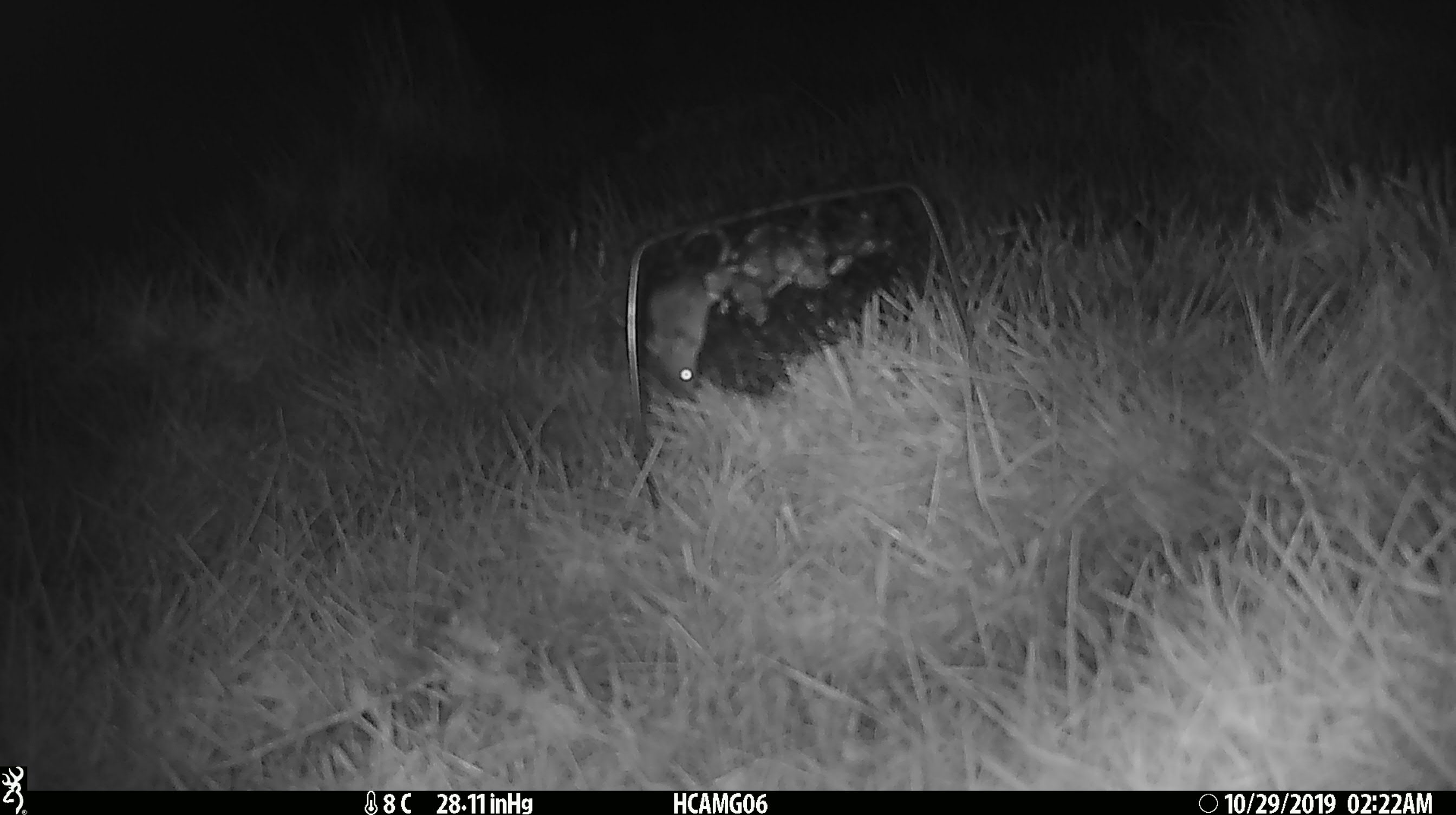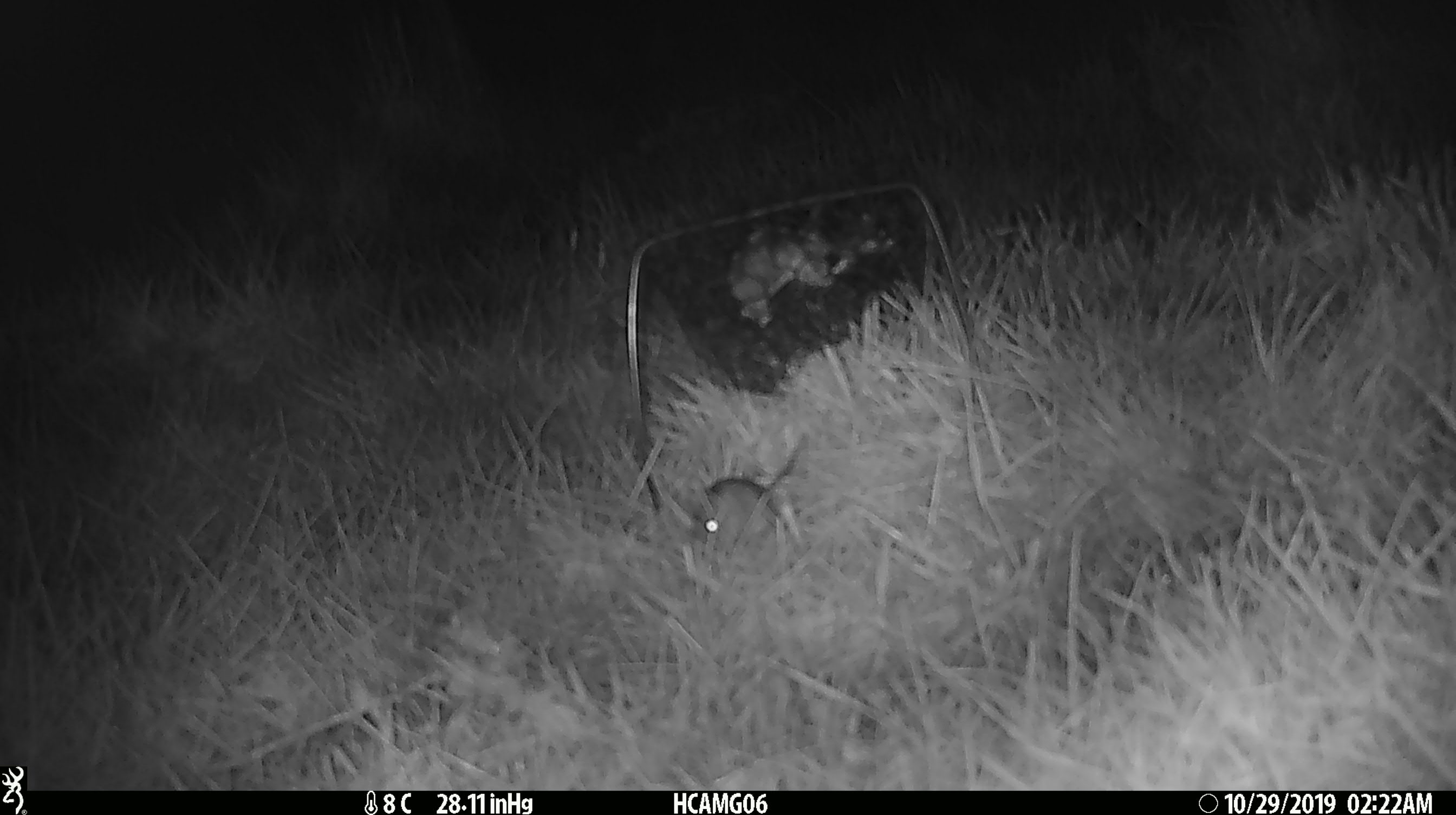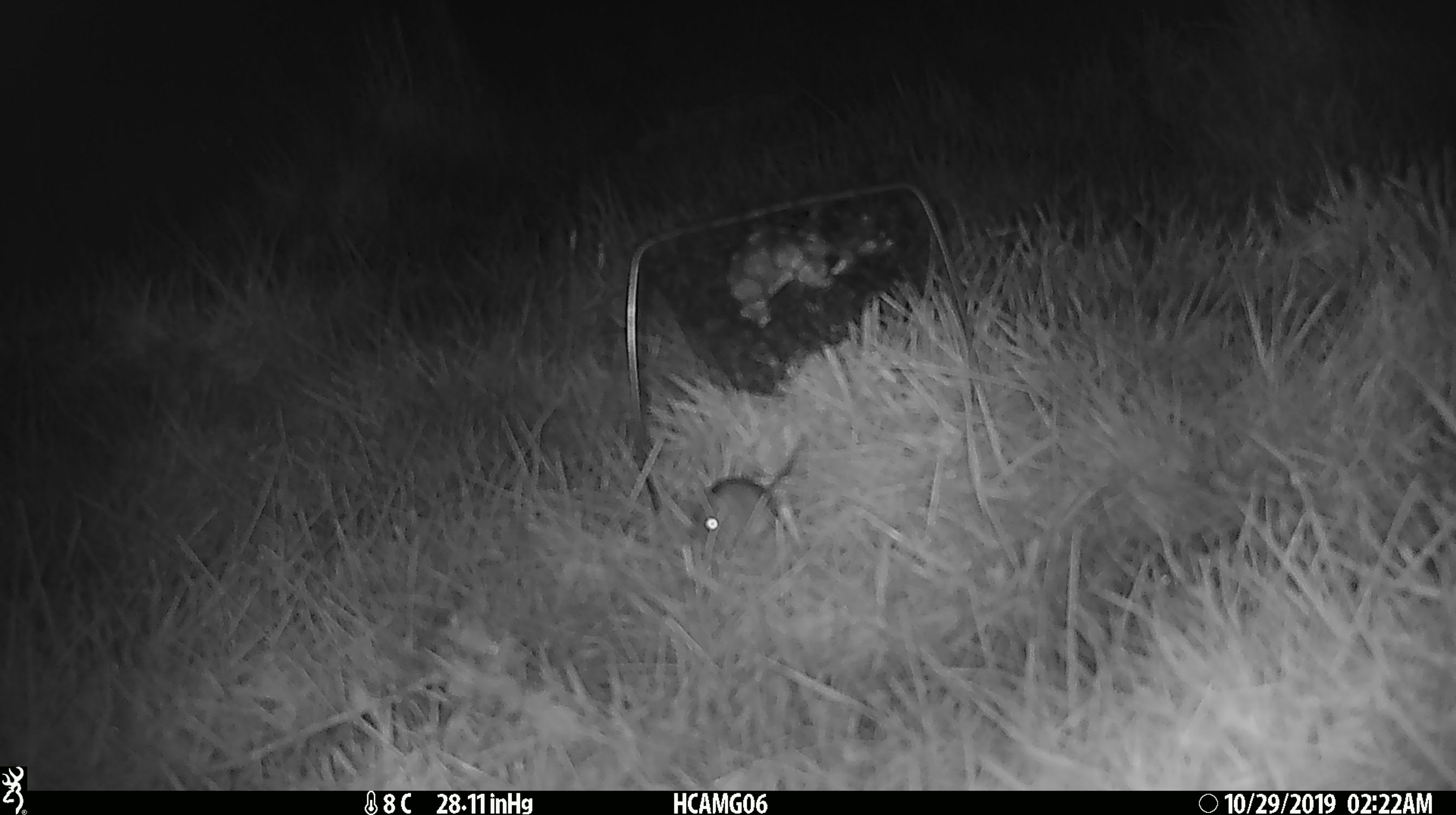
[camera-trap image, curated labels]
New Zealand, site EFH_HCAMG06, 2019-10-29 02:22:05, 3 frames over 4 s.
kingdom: Animalia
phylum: Chordata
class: Mammalia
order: Rodentia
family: Muridae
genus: Mus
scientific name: Mus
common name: mouse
Mouse (Mus).